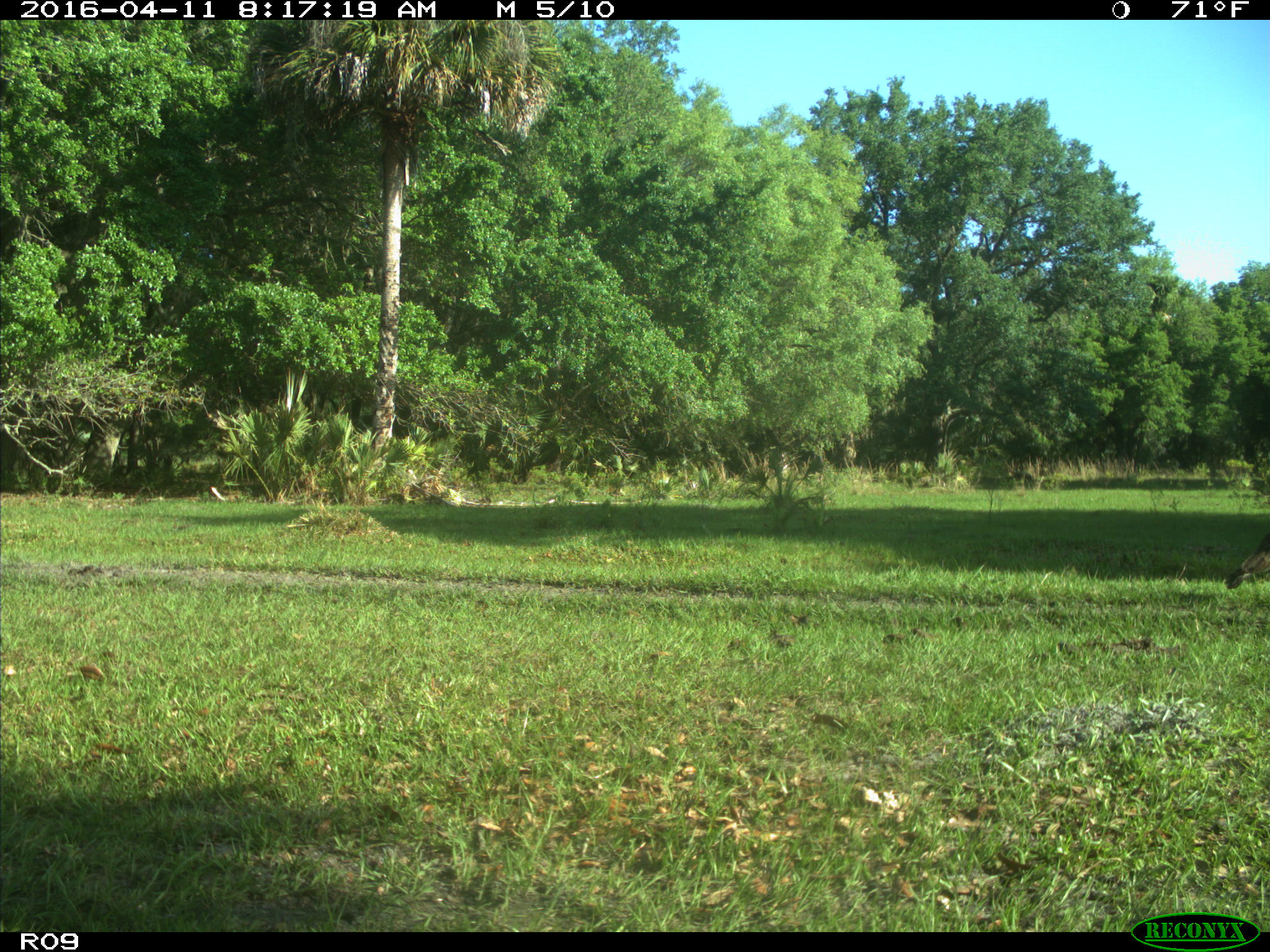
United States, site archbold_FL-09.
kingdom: Animalia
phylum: Chordata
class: Aves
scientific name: Aves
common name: birds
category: unidentified bird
Unidentified bird (birds) (Aves).